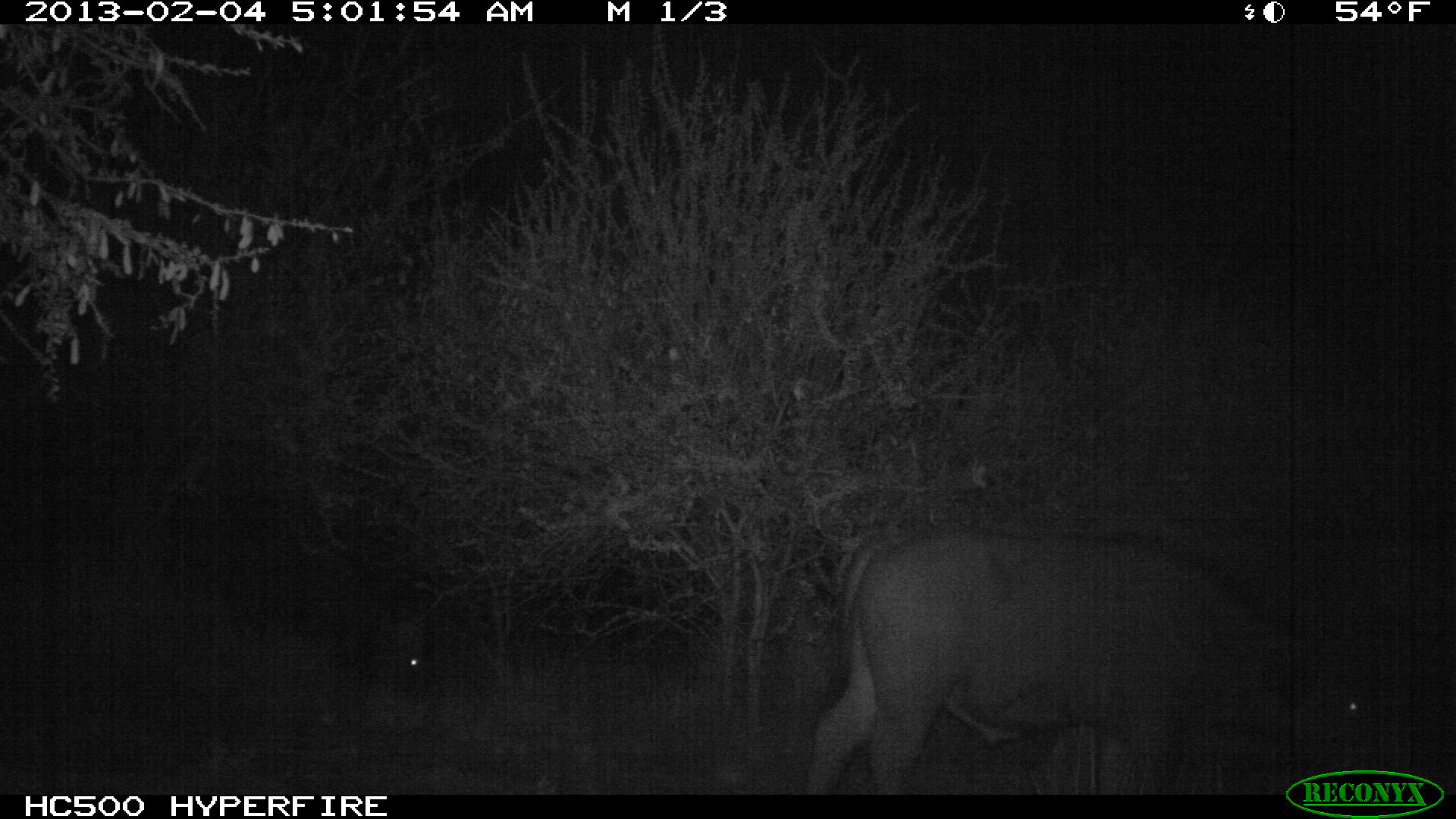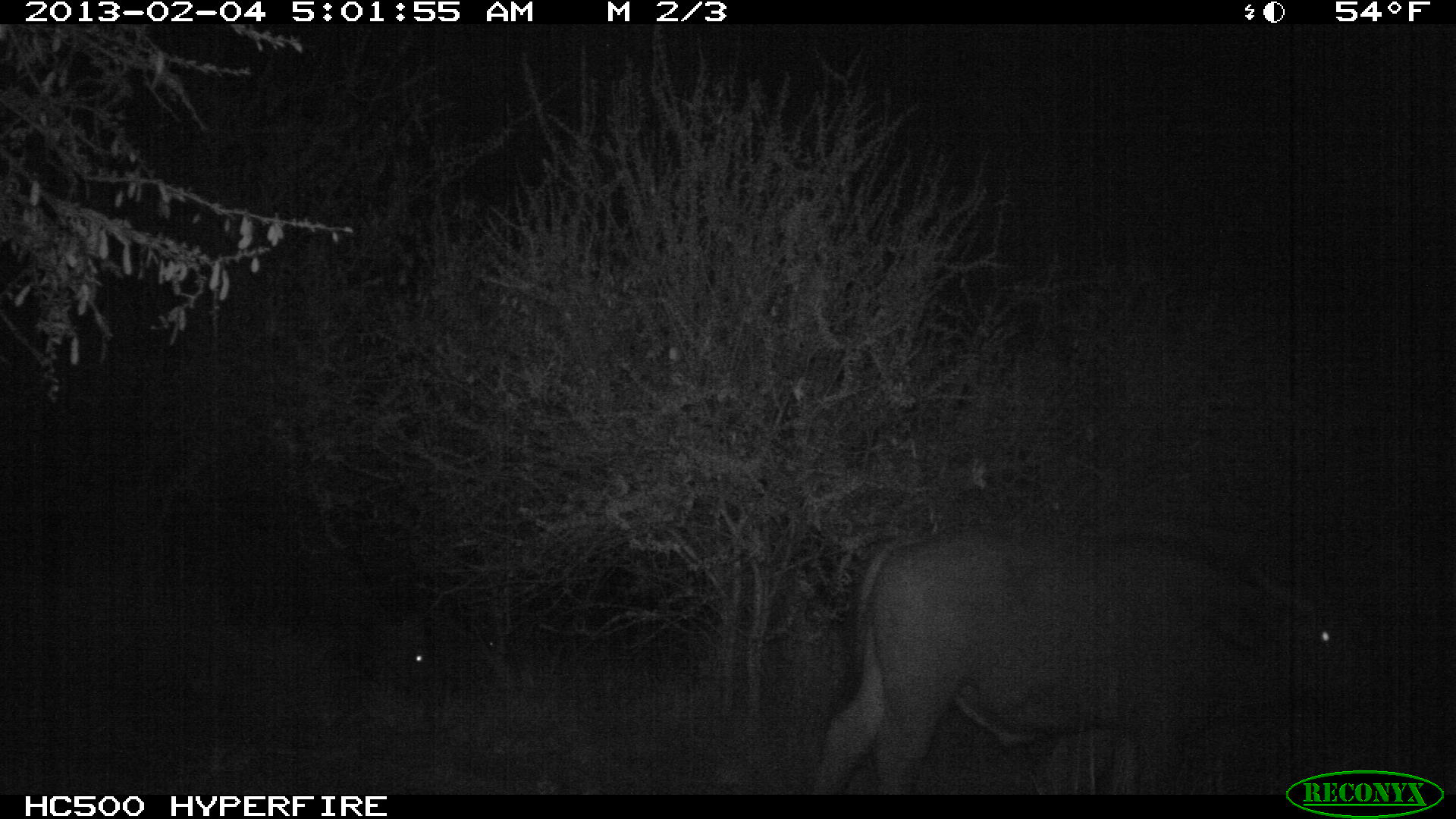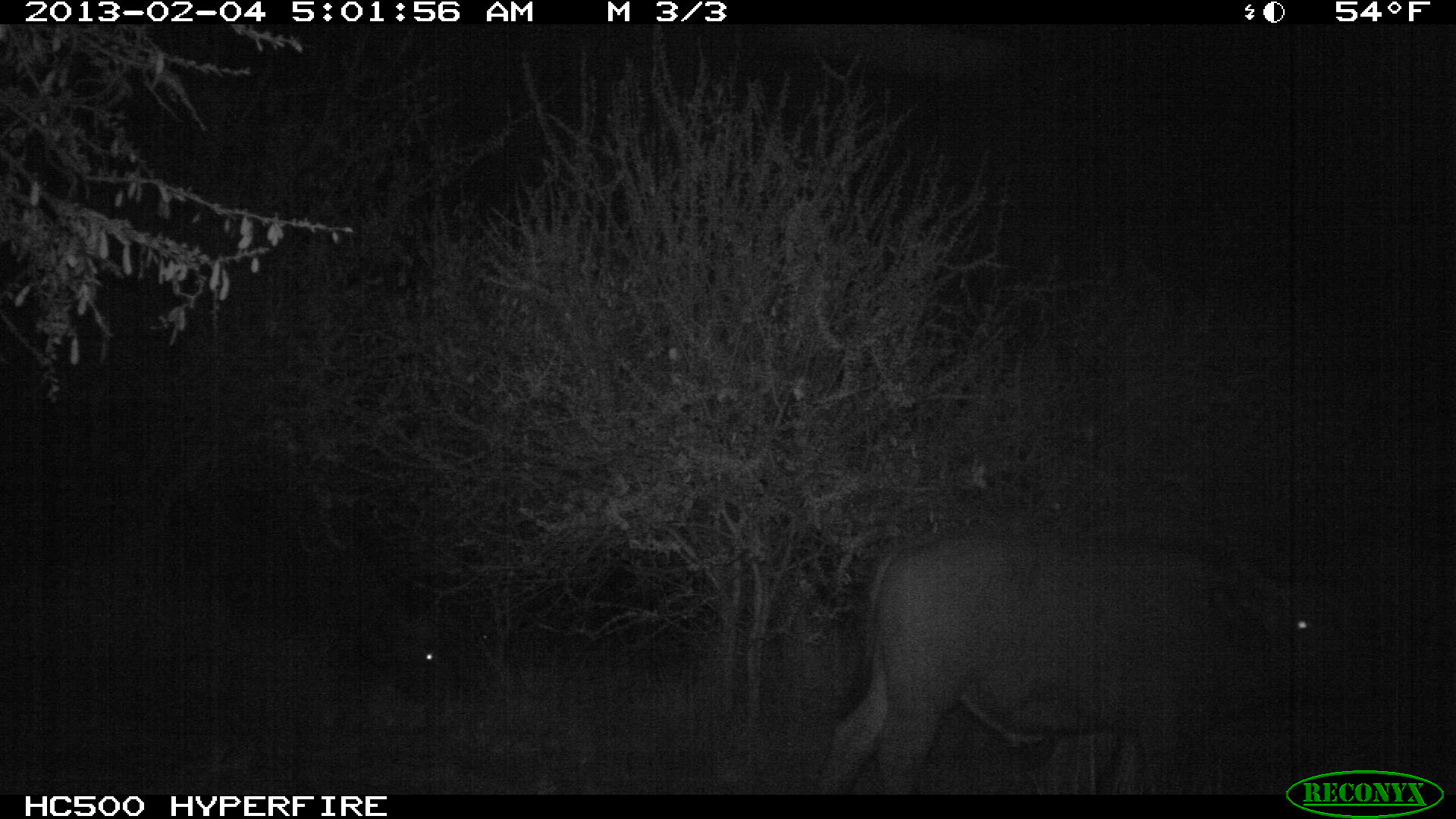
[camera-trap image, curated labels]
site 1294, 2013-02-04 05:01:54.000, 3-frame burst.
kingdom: Animalia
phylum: Chordata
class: Mammalia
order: Artiodactyla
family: Bovidae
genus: Syncerus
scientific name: Syncerus caffer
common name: african buffalo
Syncerus caffer (african buffalo), count 2.